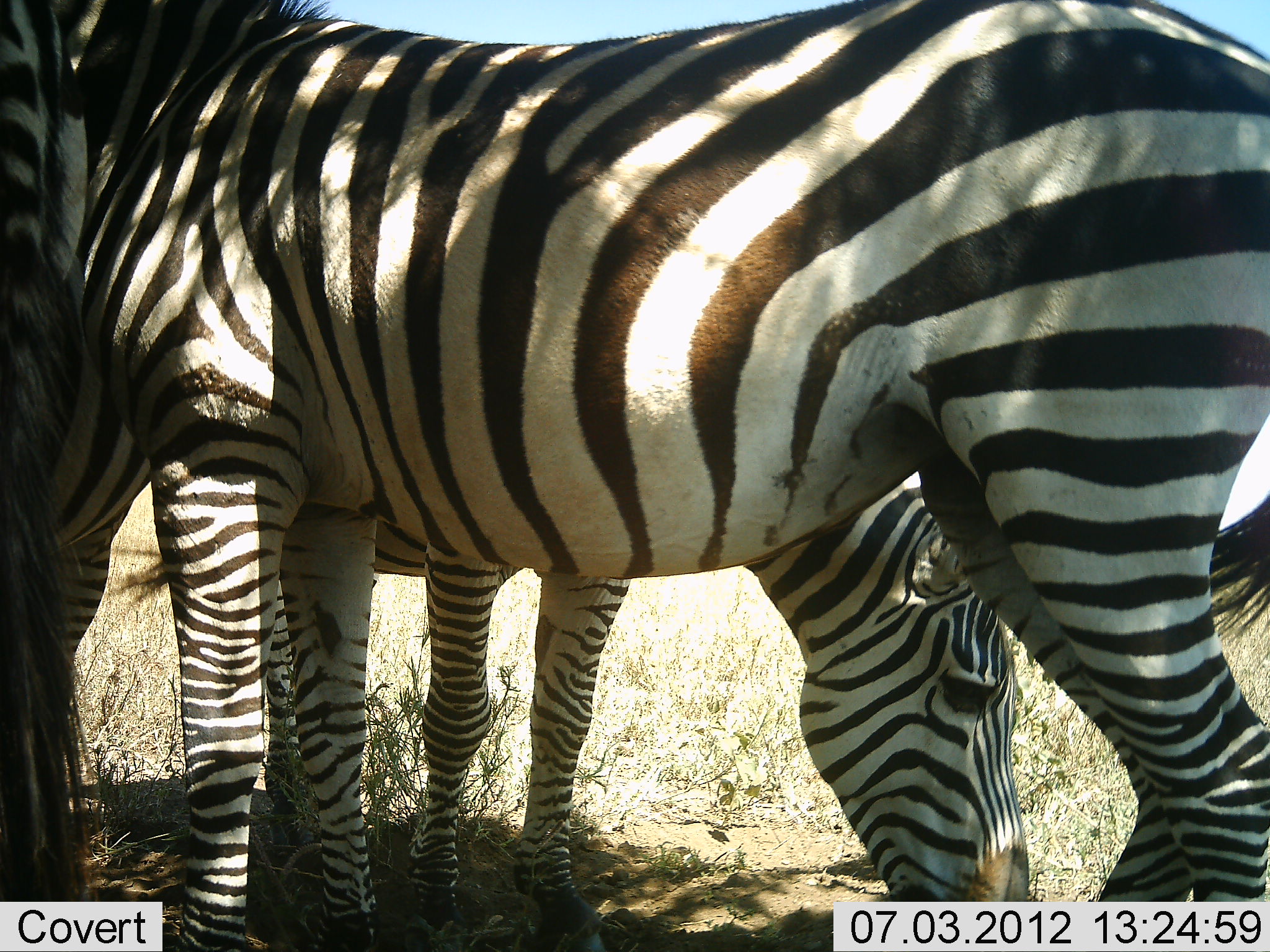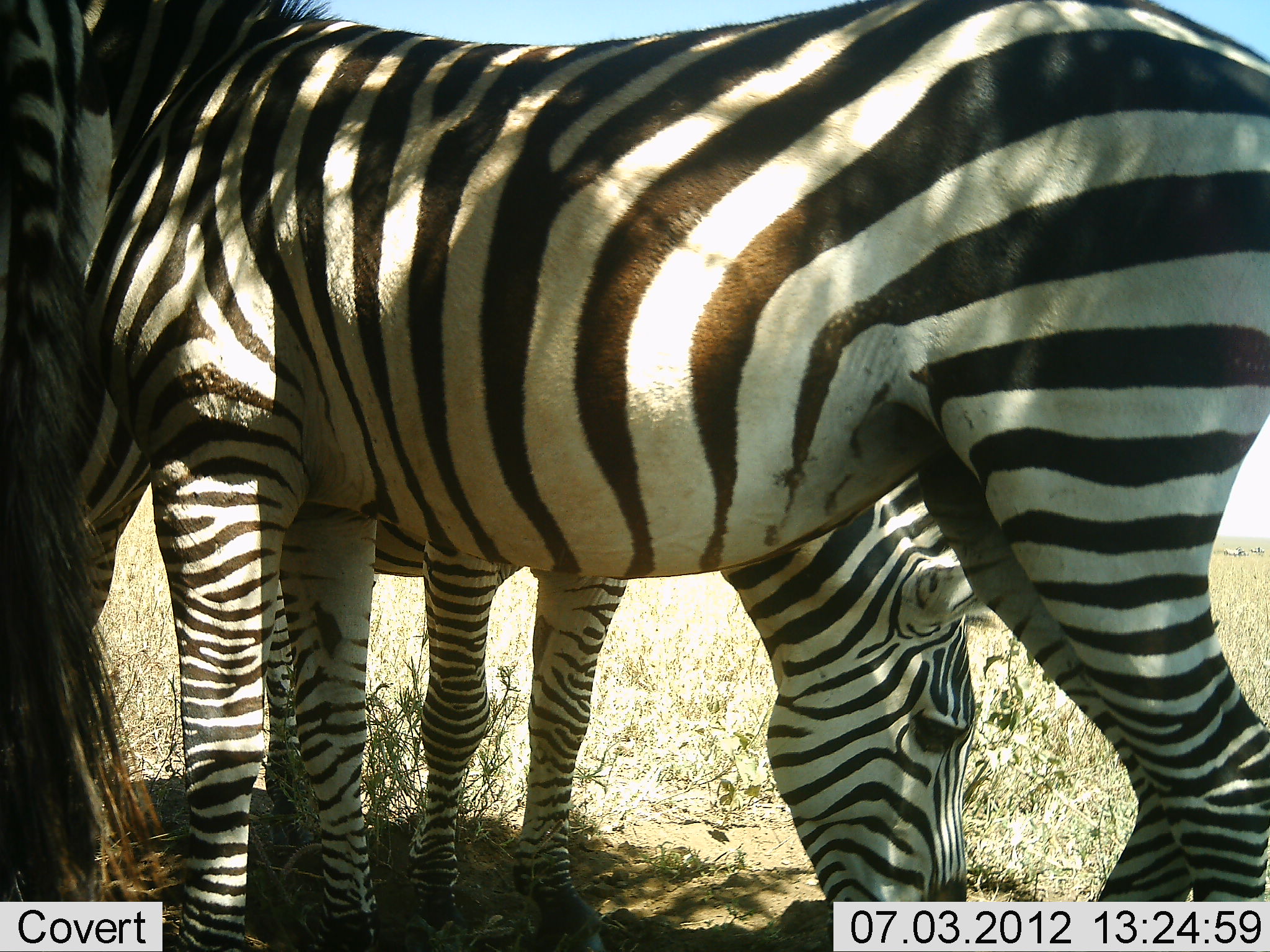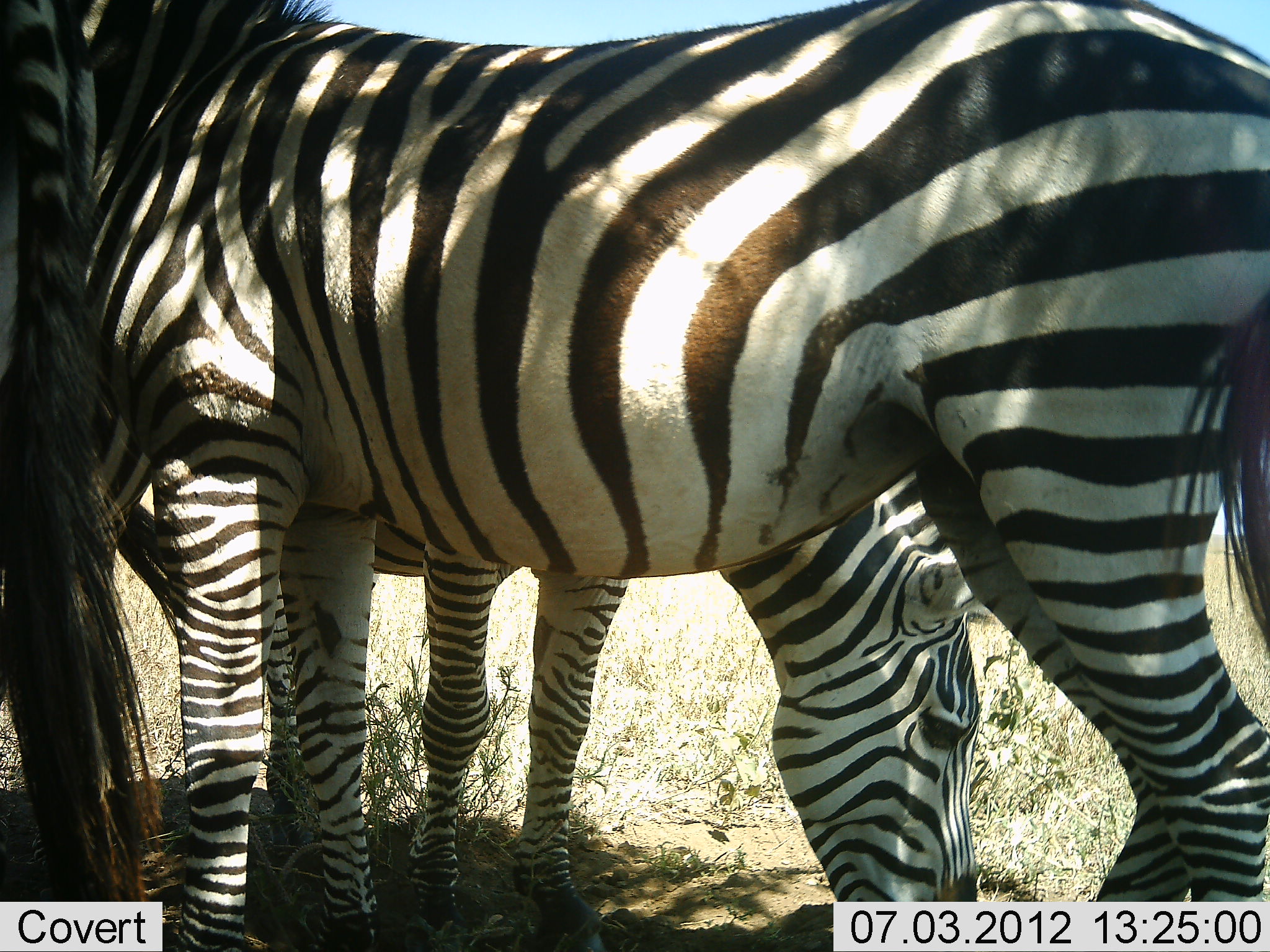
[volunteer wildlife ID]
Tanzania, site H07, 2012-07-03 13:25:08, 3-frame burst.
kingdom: Animalia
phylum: Chordata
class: Mammalia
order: Perissodactyla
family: Equidae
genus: Equus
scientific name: Equus quagga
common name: plains zebra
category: zebra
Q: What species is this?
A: Zebra (plains zebra) (Equus quagga).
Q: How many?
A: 3.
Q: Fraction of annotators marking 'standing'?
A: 80%.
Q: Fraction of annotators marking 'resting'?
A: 0%.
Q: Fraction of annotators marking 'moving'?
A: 0%.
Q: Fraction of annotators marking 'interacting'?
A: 20%.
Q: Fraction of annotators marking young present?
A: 0%.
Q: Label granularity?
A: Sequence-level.